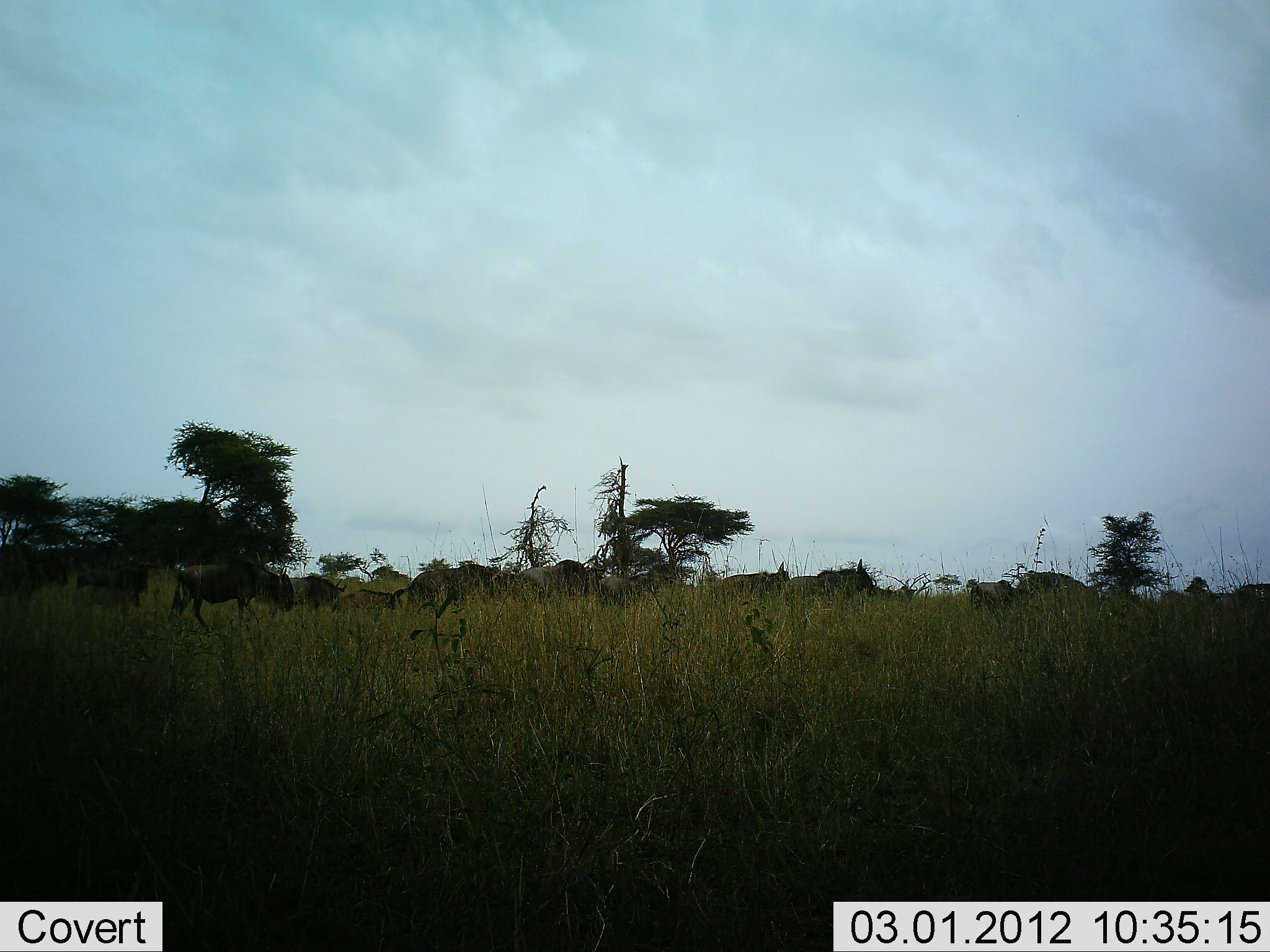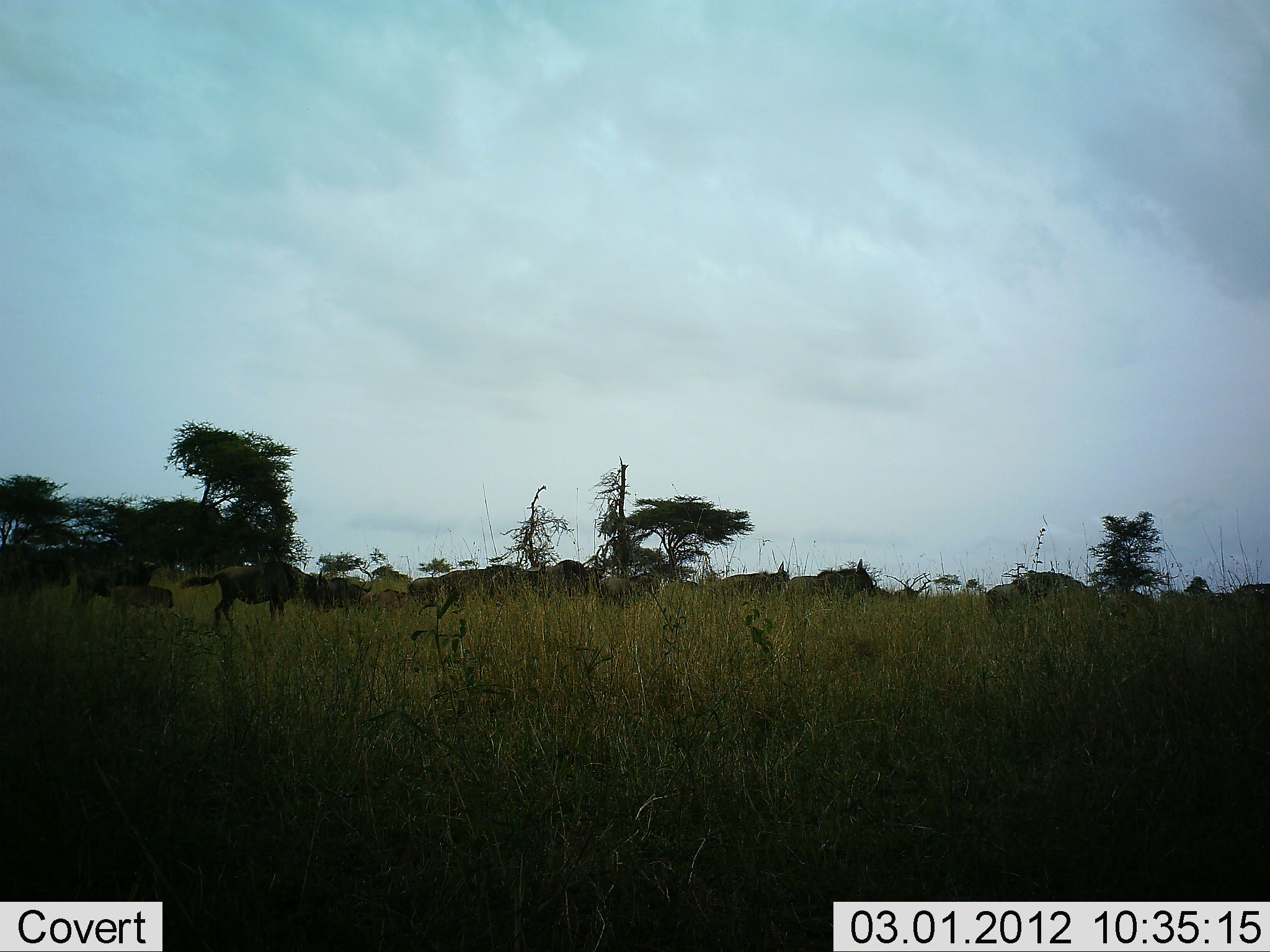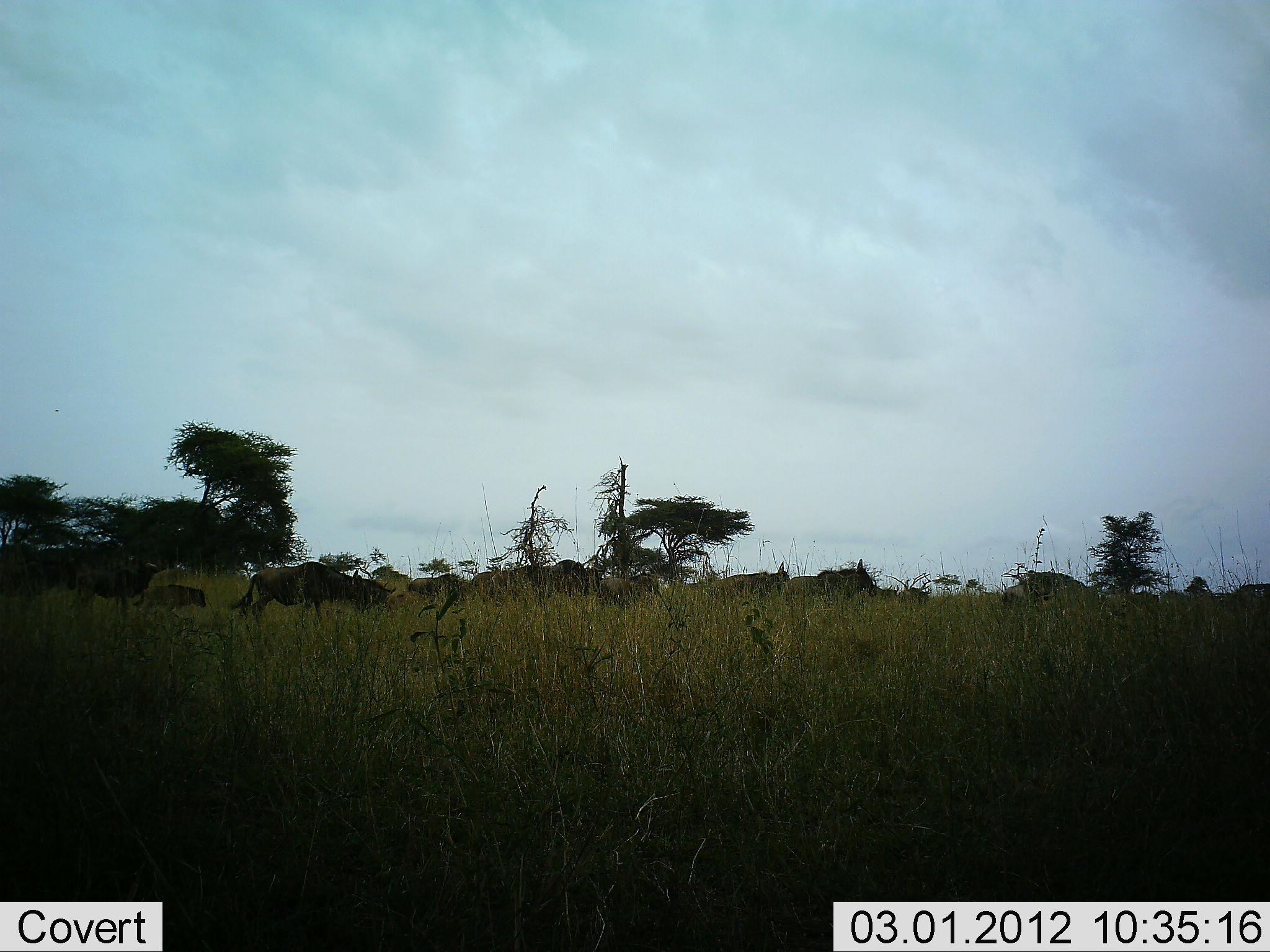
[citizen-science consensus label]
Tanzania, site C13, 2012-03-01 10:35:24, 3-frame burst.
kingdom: Animalia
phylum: Chordata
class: Mammalia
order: Artiodactyla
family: Bovidae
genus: Connochaetes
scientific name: Connochaetes taurinus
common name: blue wildebeest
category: wildebeest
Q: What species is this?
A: Wildebeest (blue wildebeest) (Connochaetes taurinus).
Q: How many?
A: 11-50.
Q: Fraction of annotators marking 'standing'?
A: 22%.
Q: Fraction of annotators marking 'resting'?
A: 4%.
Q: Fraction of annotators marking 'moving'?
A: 91%.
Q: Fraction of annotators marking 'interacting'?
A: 0%.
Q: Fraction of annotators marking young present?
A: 48%.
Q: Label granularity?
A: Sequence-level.